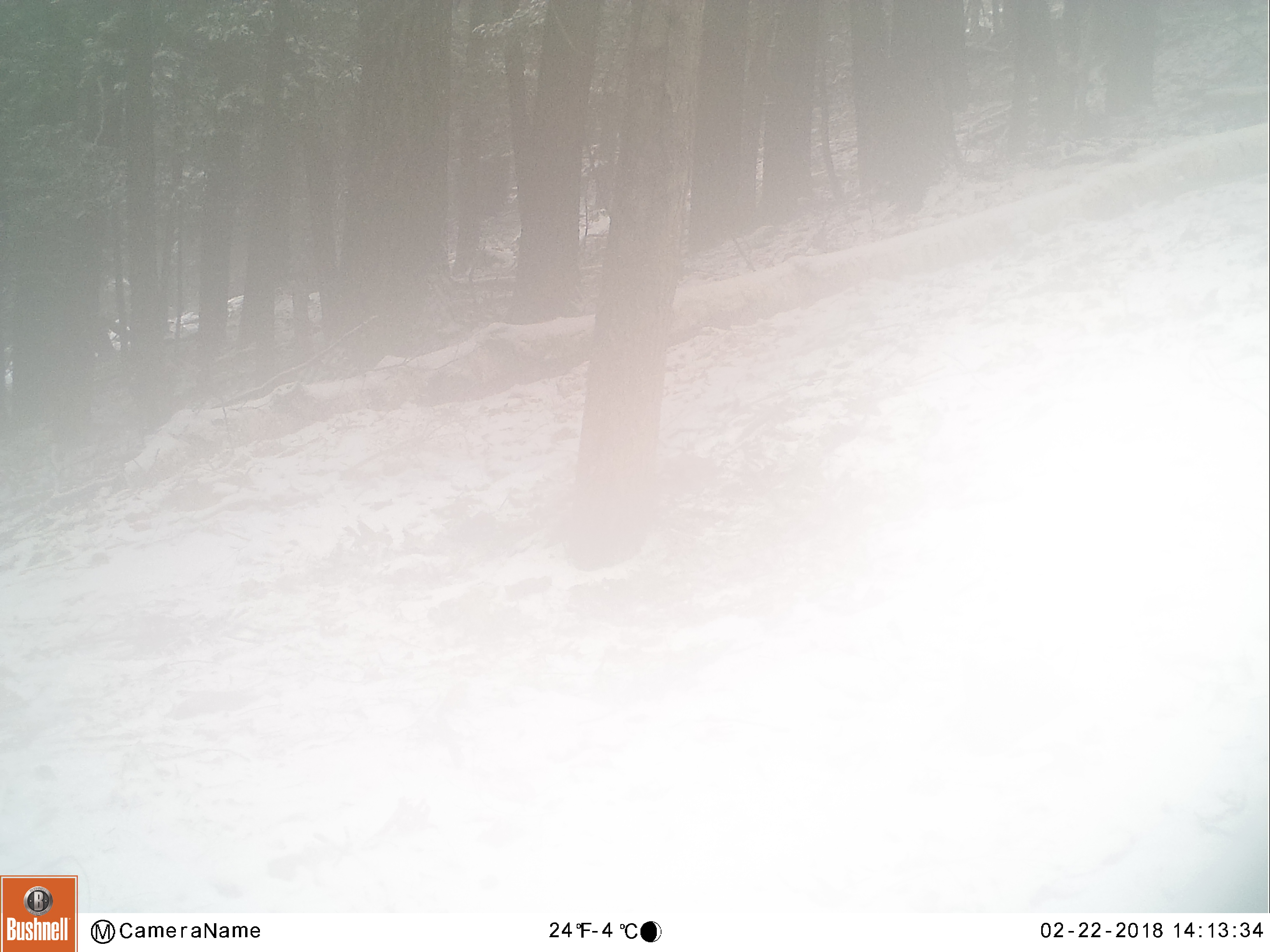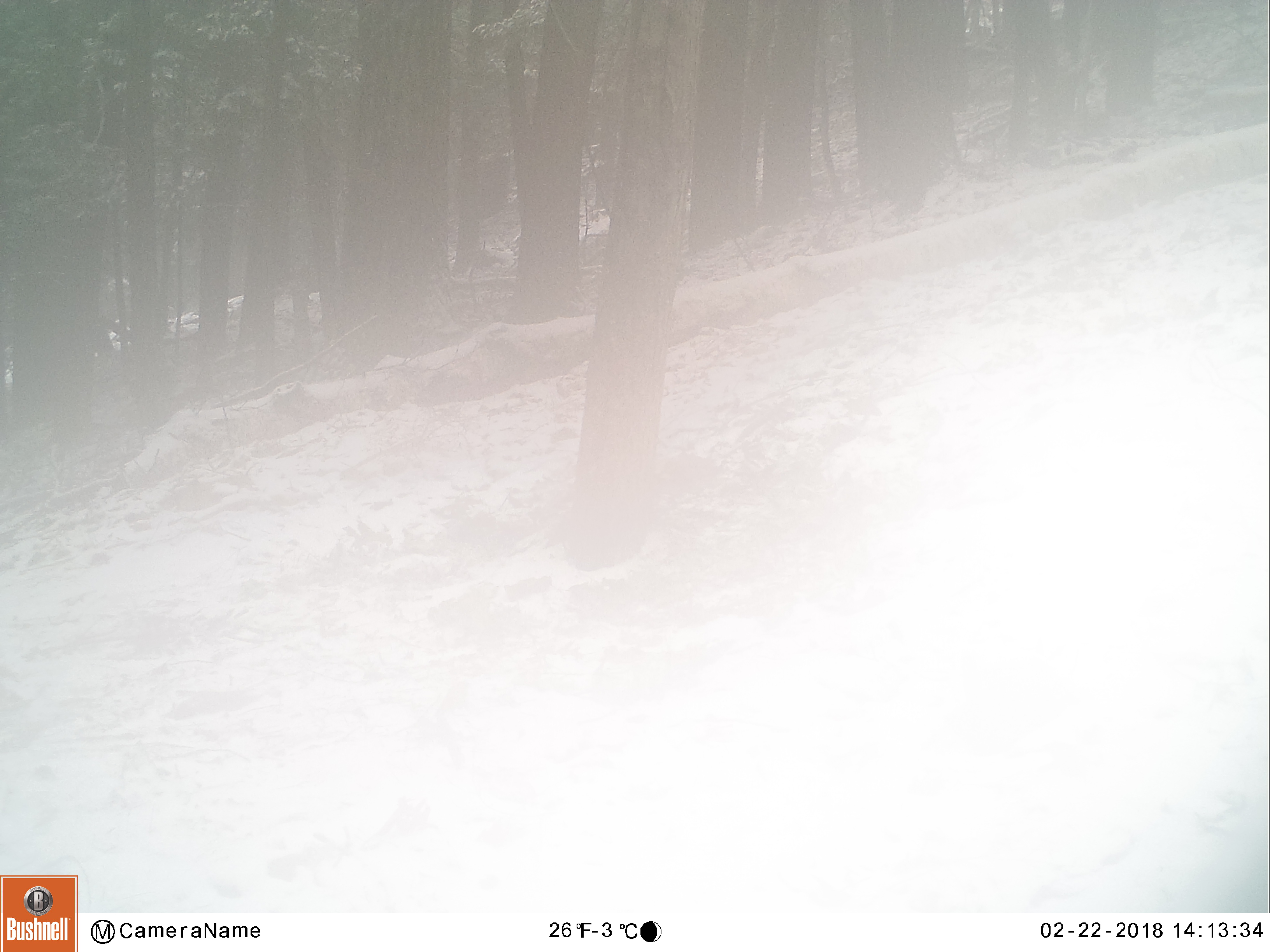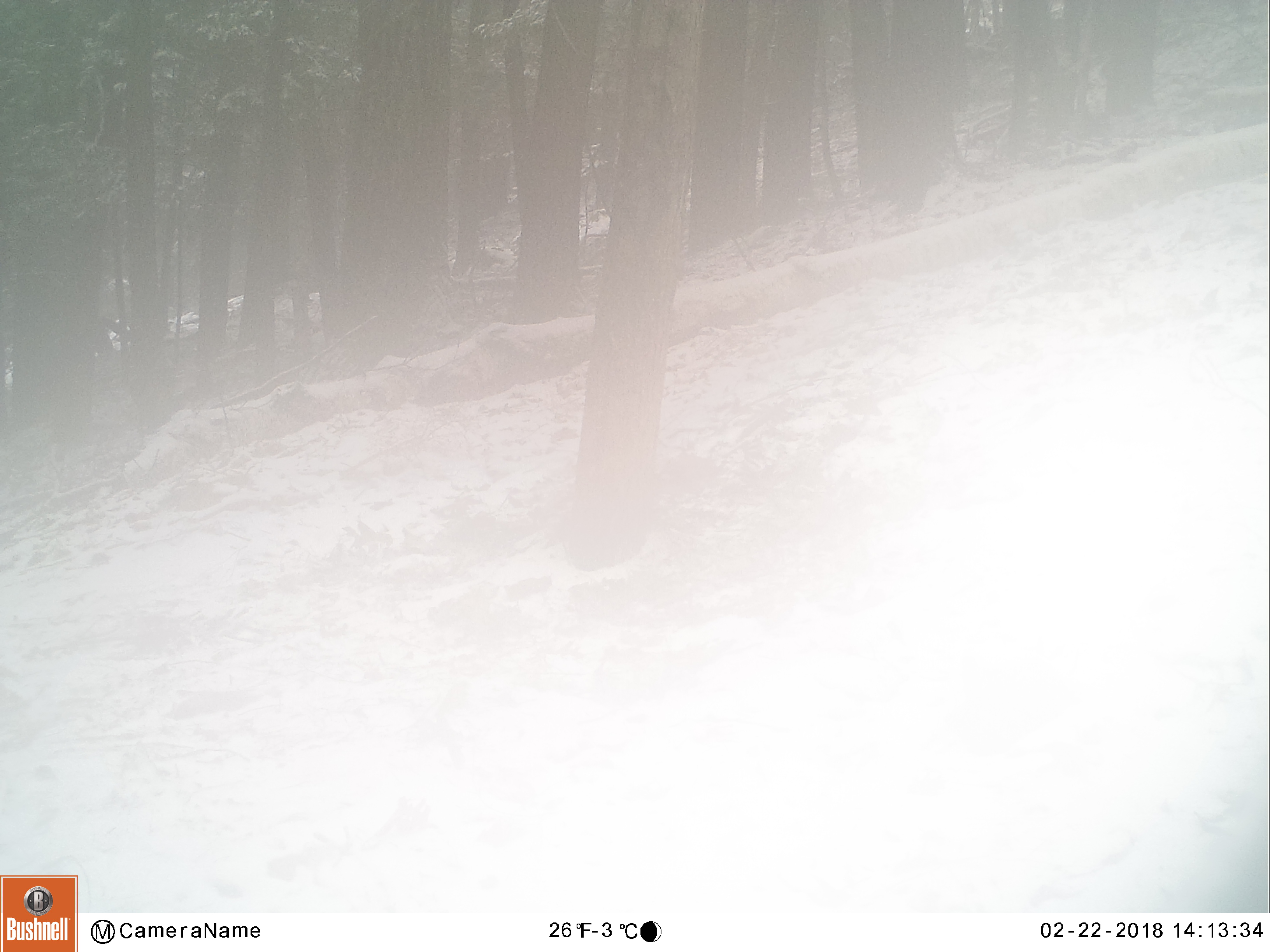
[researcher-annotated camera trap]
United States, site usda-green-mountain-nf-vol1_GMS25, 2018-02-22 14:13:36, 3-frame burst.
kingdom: Animalia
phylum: Chordata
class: Mammalia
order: Carnivora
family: Ursidae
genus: Ursus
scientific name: Ursus americanus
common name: black bear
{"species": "black bear (Ursus americanus)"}